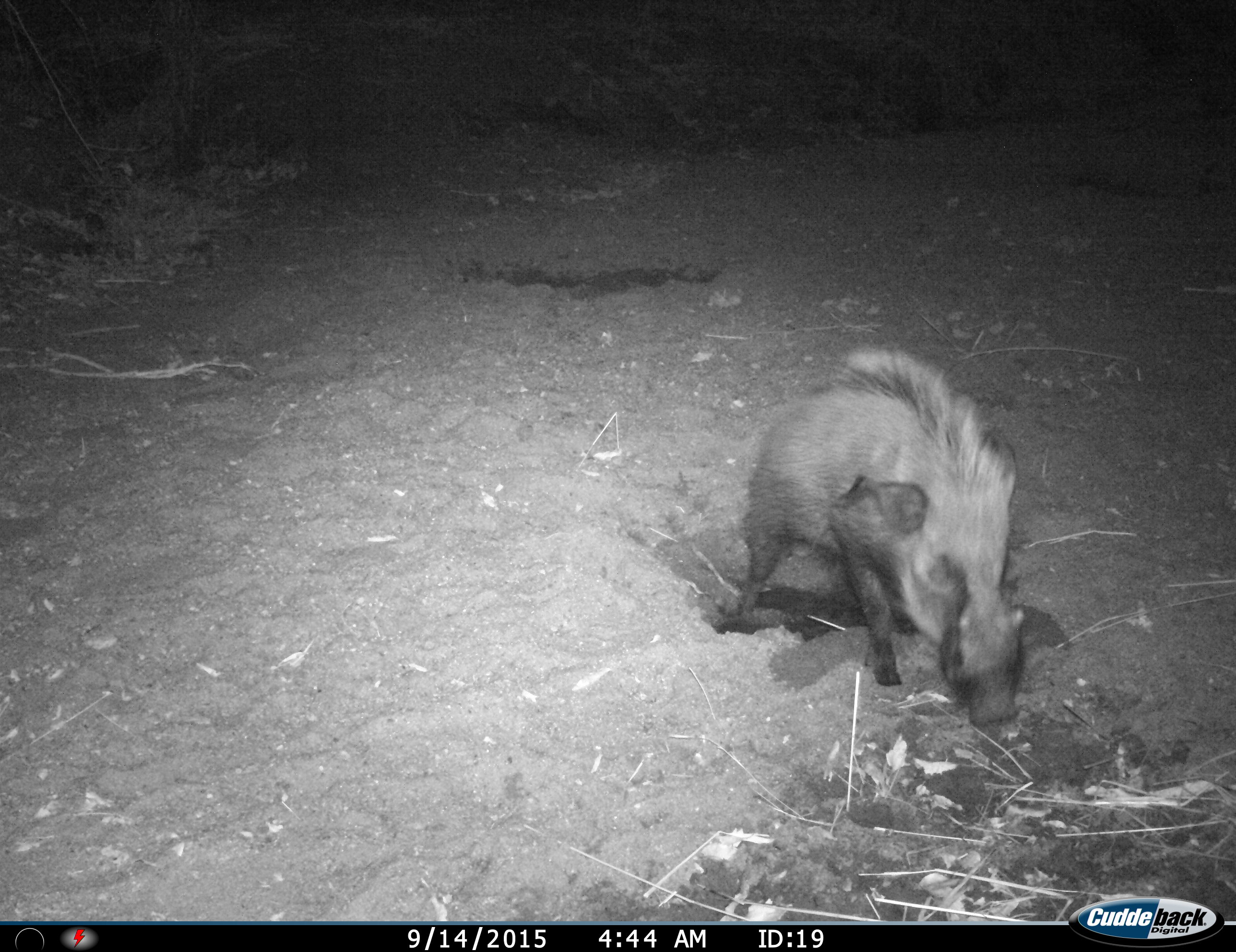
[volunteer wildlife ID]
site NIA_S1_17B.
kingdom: Animalia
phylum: Chordata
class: Mammalia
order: Artiodactyla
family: Suidae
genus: Potamochoerus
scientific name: Potamochoerus larvatus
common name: bushpig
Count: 1.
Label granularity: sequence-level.